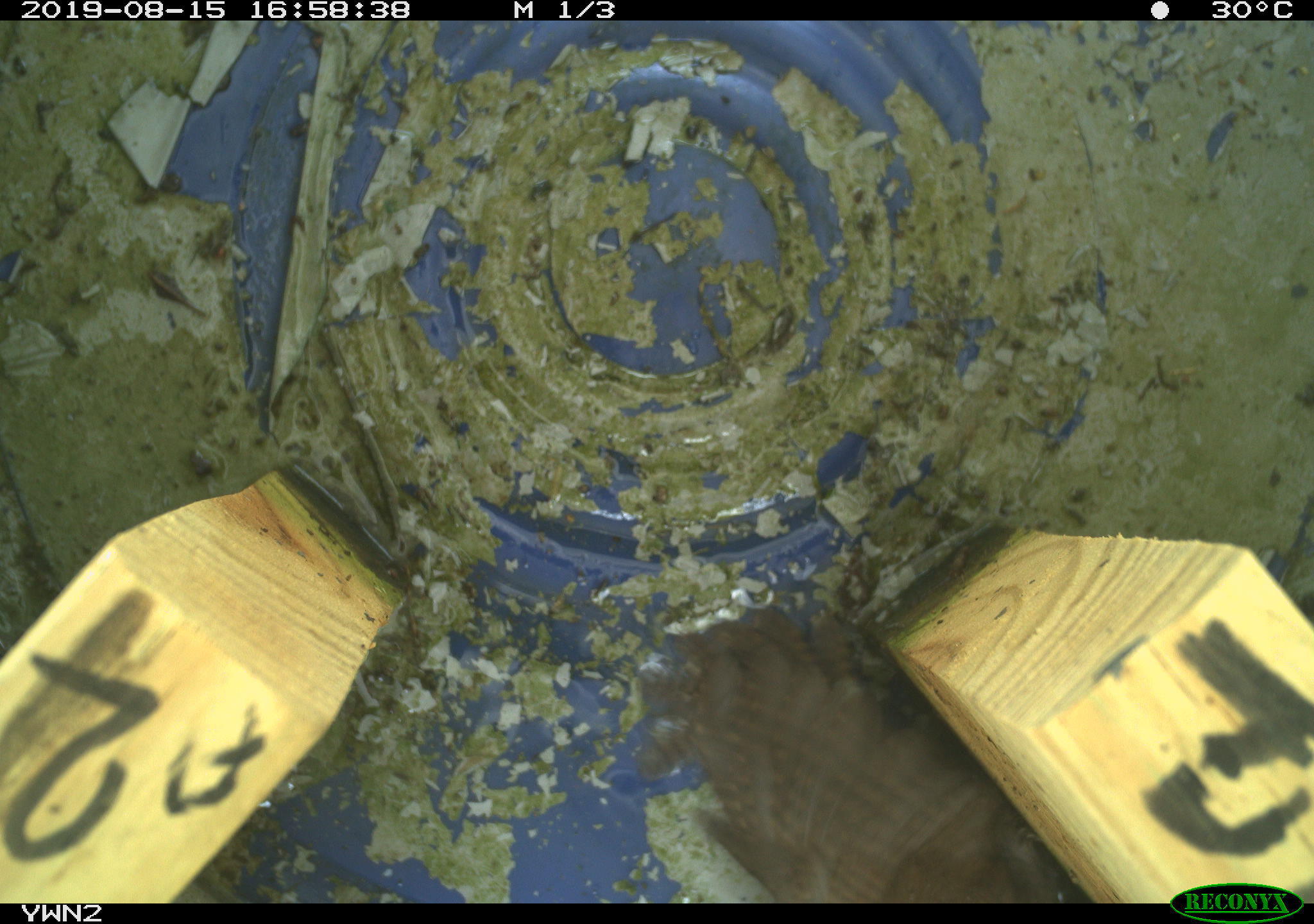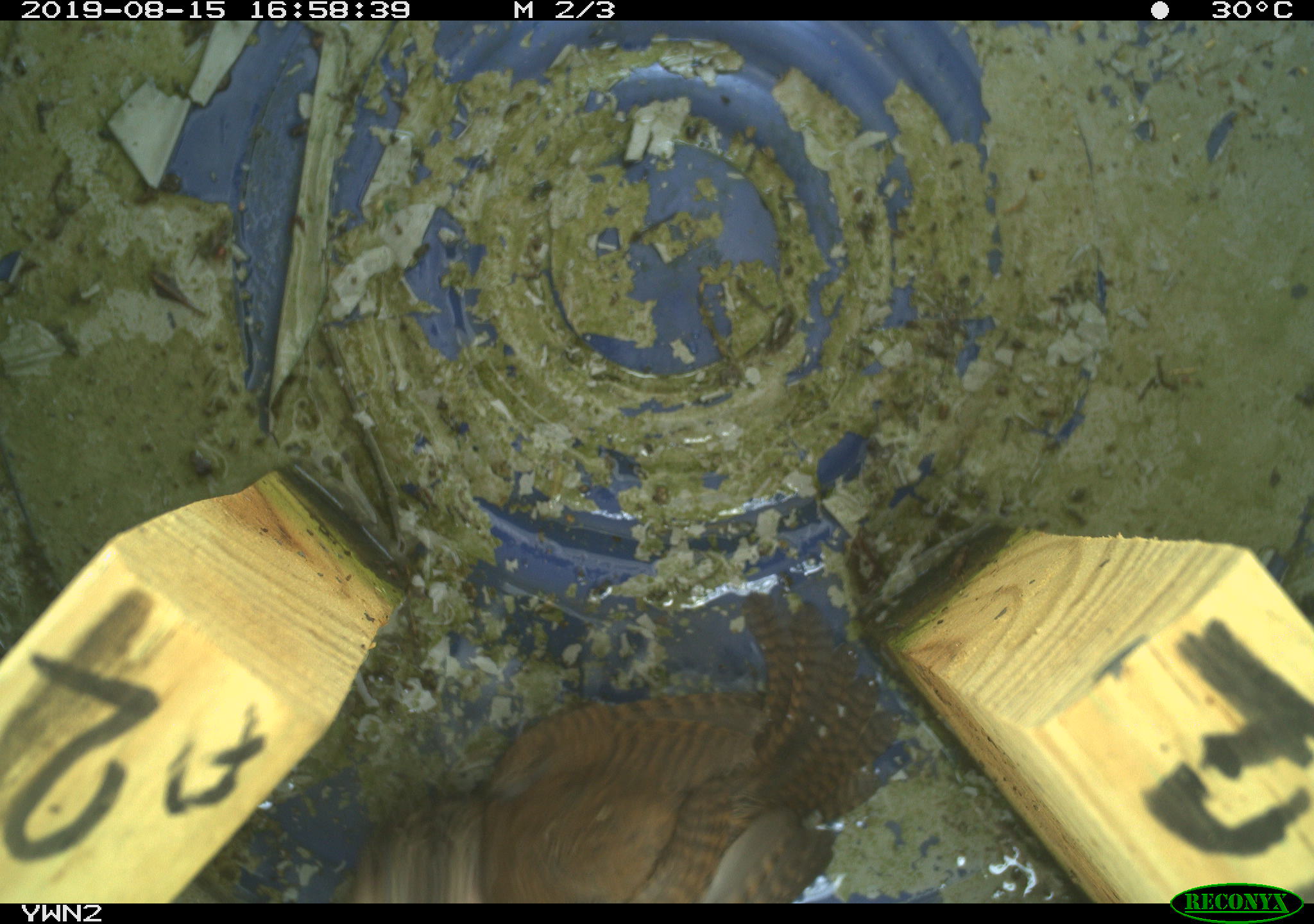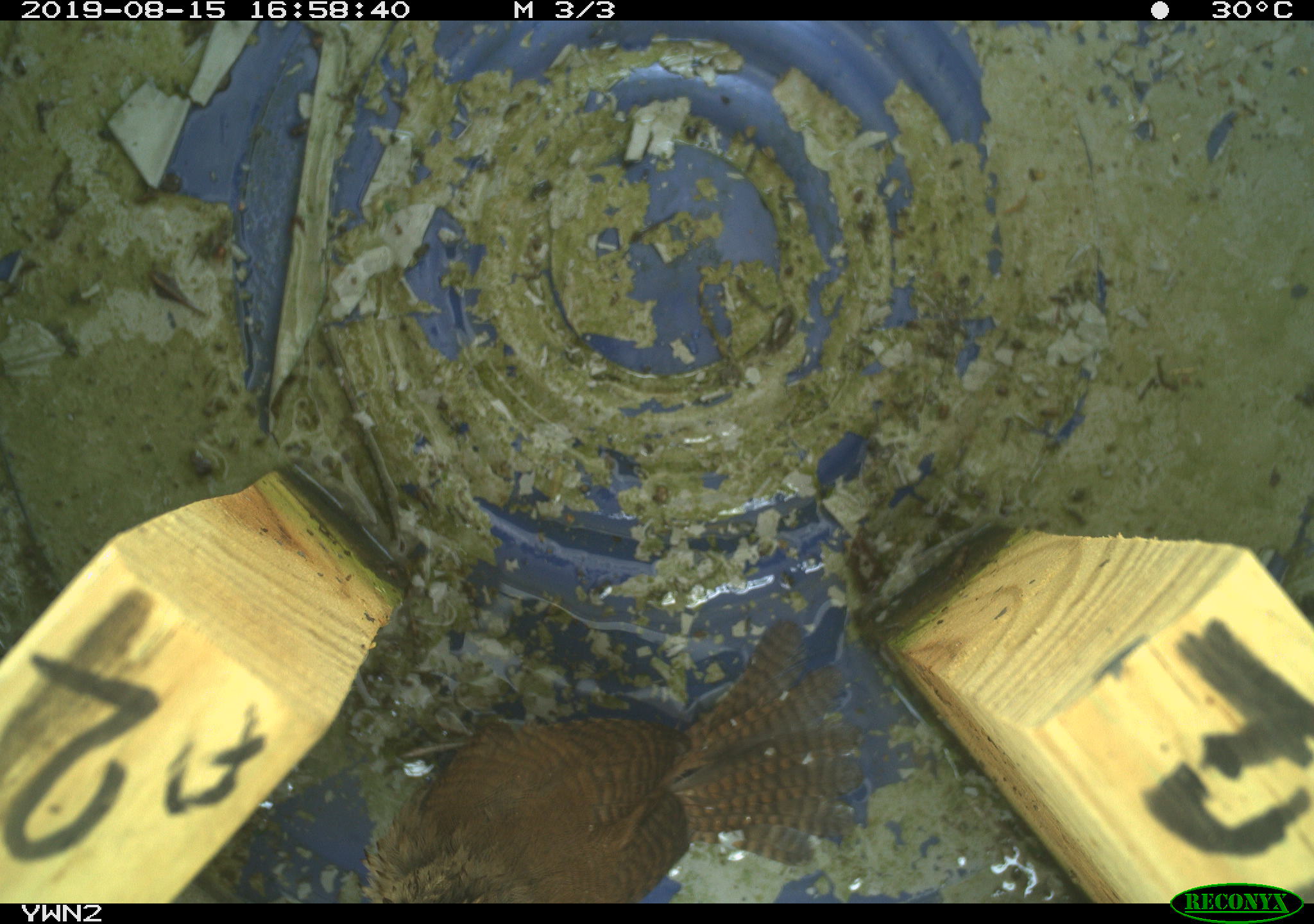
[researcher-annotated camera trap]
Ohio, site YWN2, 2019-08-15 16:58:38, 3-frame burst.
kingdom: Animalia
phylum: Chordata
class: Aves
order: Passeriformes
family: Troglodytidae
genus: Troglodytes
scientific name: Troglodytes aedon aedon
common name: northern house wren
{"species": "northern house wren (Troglodytes aedon aedon)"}